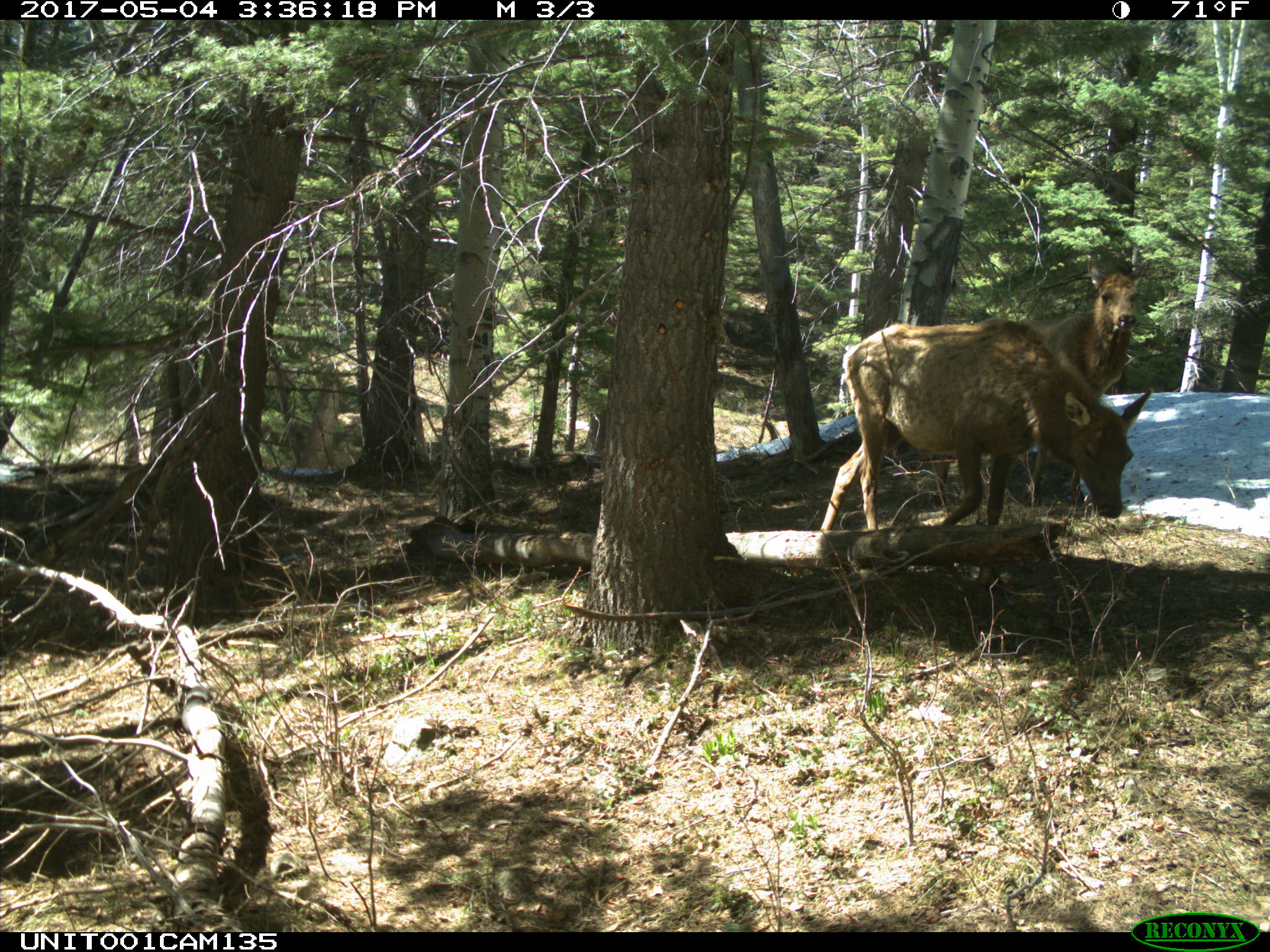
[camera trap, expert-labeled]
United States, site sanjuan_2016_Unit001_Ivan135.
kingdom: Animalia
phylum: Chordata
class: Mammalia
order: Artiodactyla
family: Cervidae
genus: Cervus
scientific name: Cervus elaphus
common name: red deer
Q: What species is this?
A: Cervus elaphus (red deer).